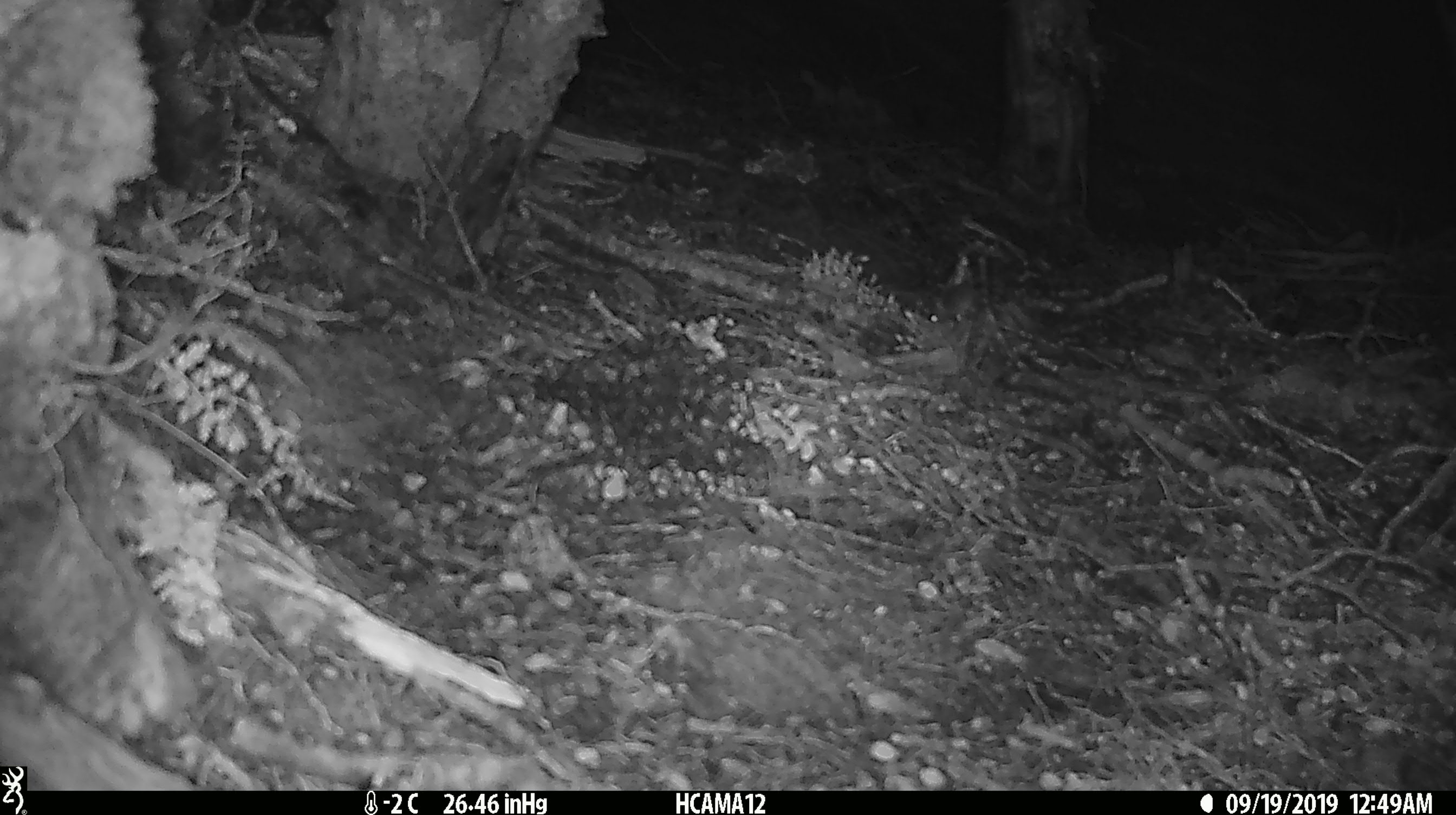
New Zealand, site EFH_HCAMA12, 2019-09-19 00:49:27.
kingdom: Animalia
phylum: Chordata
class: Mammalia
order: Rodentia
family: Muridae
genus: Mus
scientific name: Mus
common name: mouse